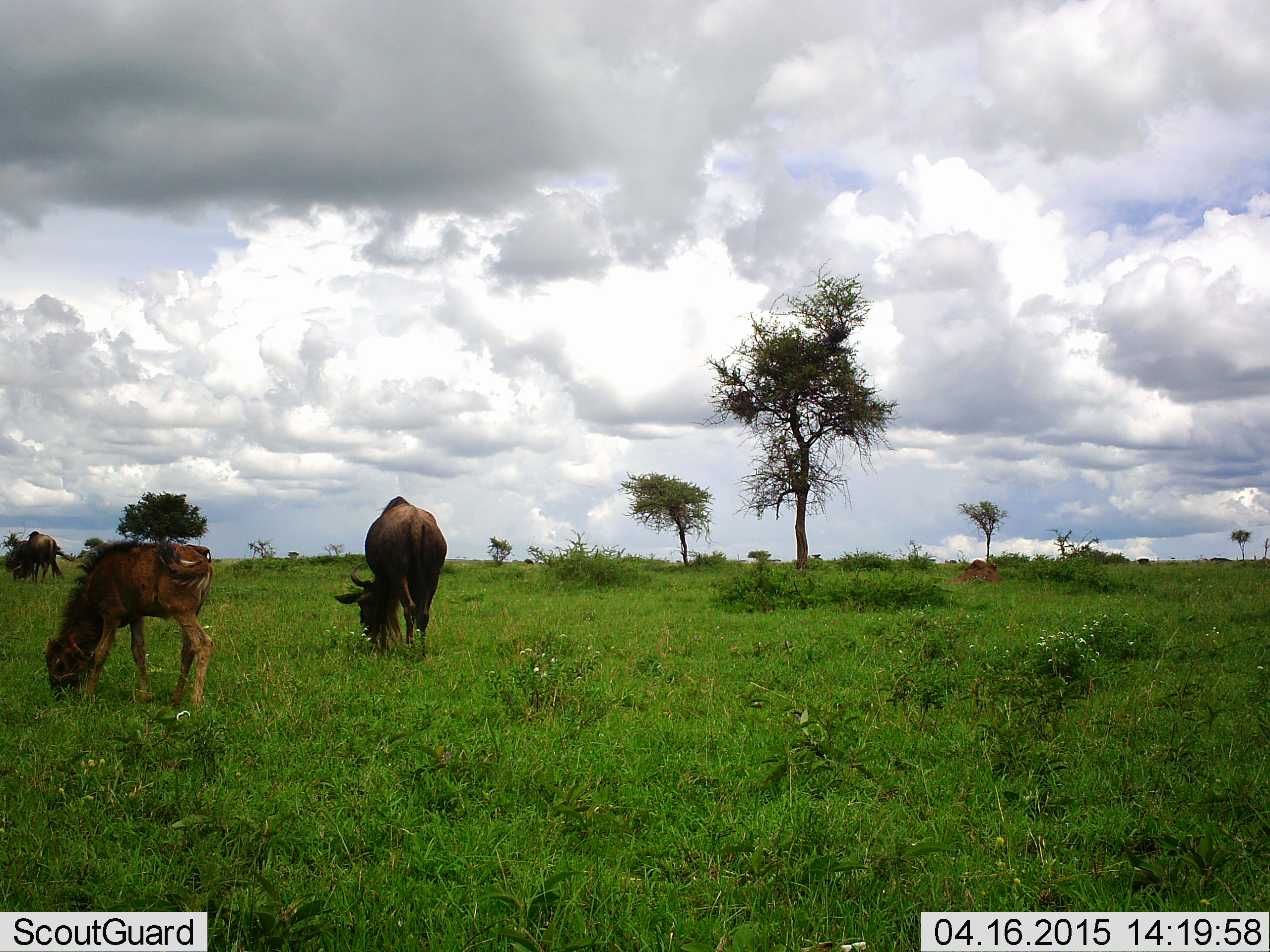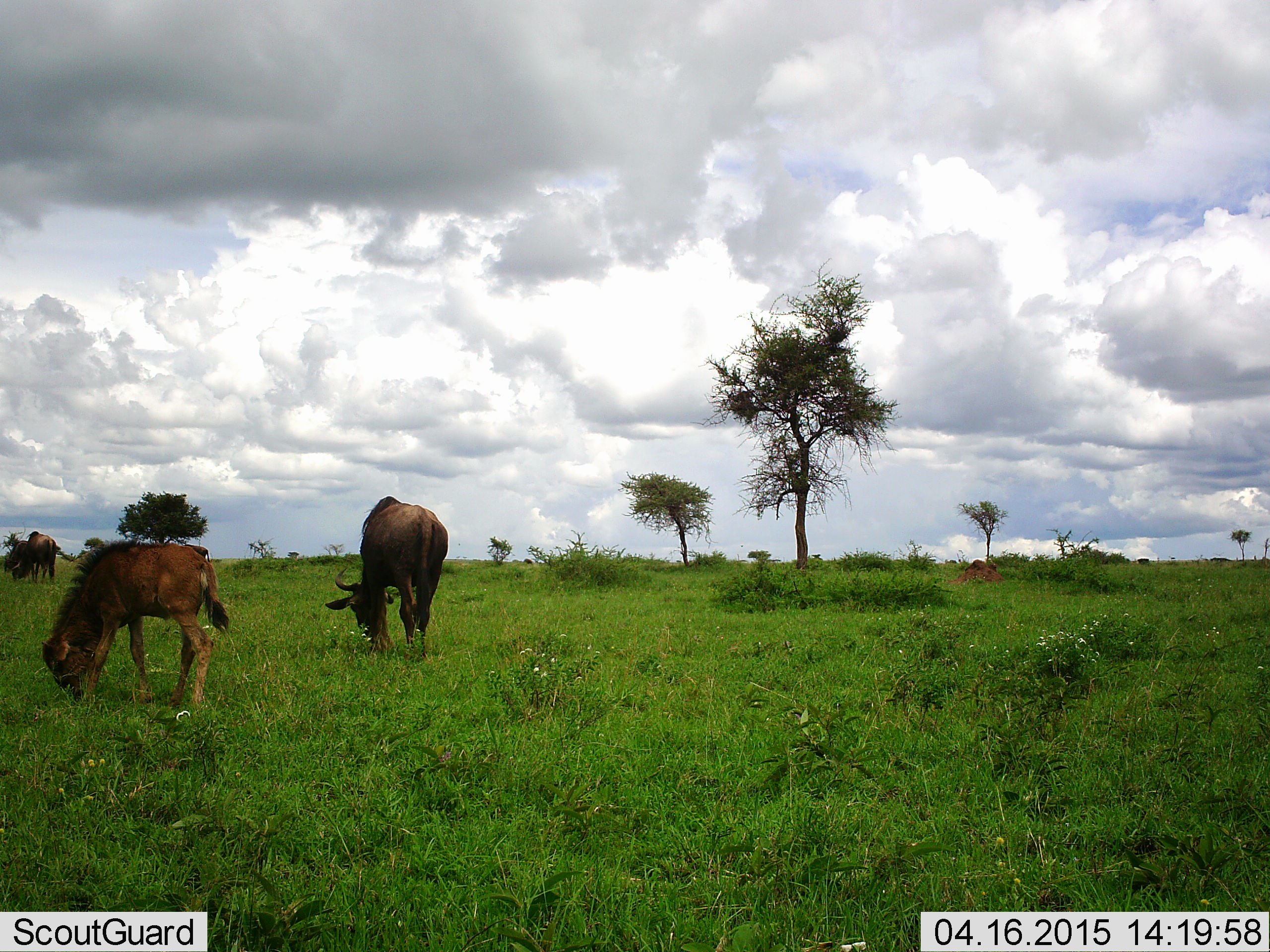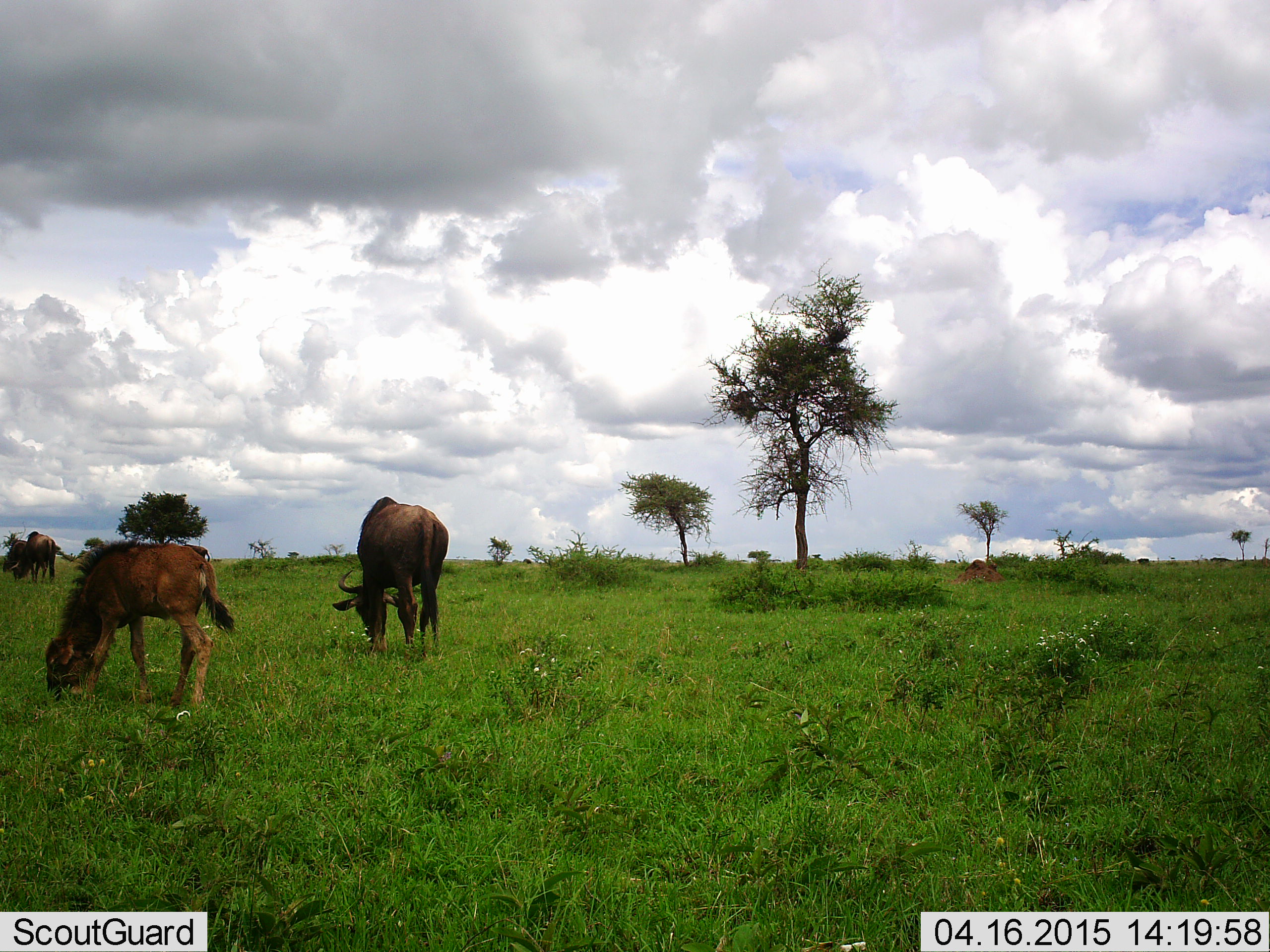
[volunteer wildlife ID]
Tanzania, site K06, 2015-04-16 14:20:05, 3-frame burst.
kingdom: Animalia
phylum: Chordata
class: Mammalia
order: Artiodactyla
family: Bovidae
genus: Connochaetes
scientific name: Connochaetes taurinus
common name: blue wildebeest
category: wildebeest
Wildebeest (blue wildebeest) (Connochaetes taurinus), count 3. Behavior (volunteer vote fractions): standing 20%, resting 0%, moving 10%, interacting 0%. Young present (vote fraction): 70%. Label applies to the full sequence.